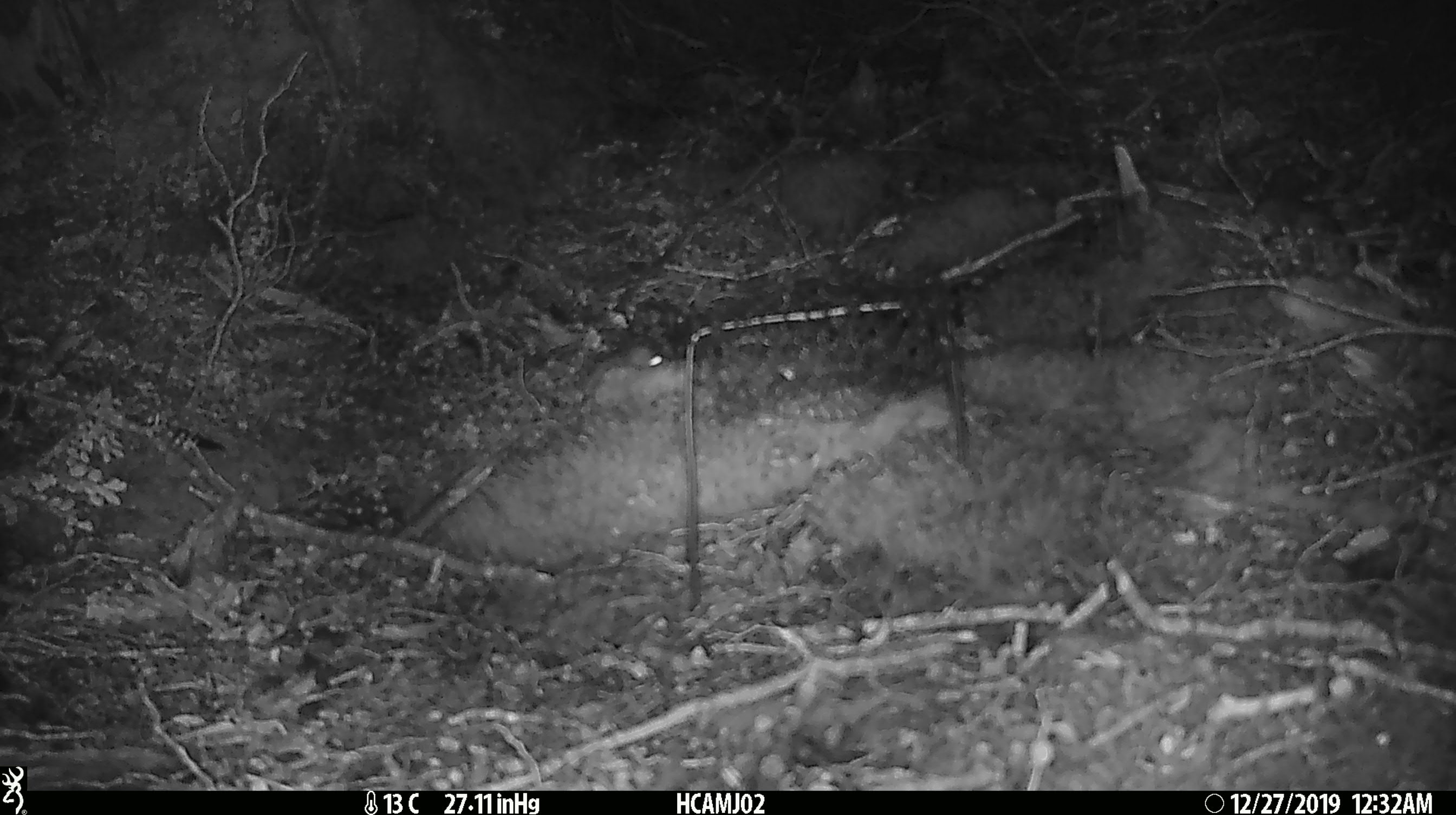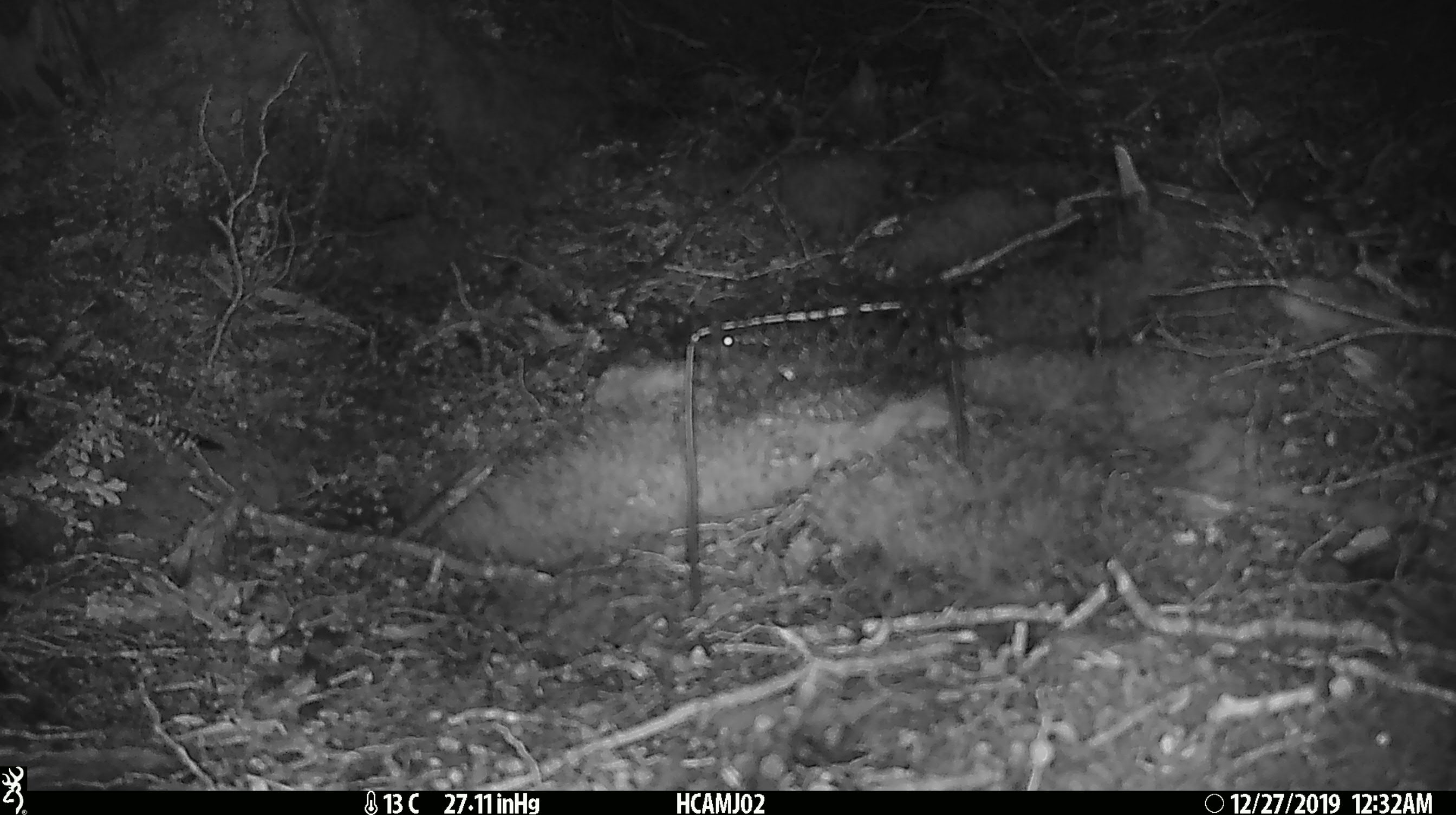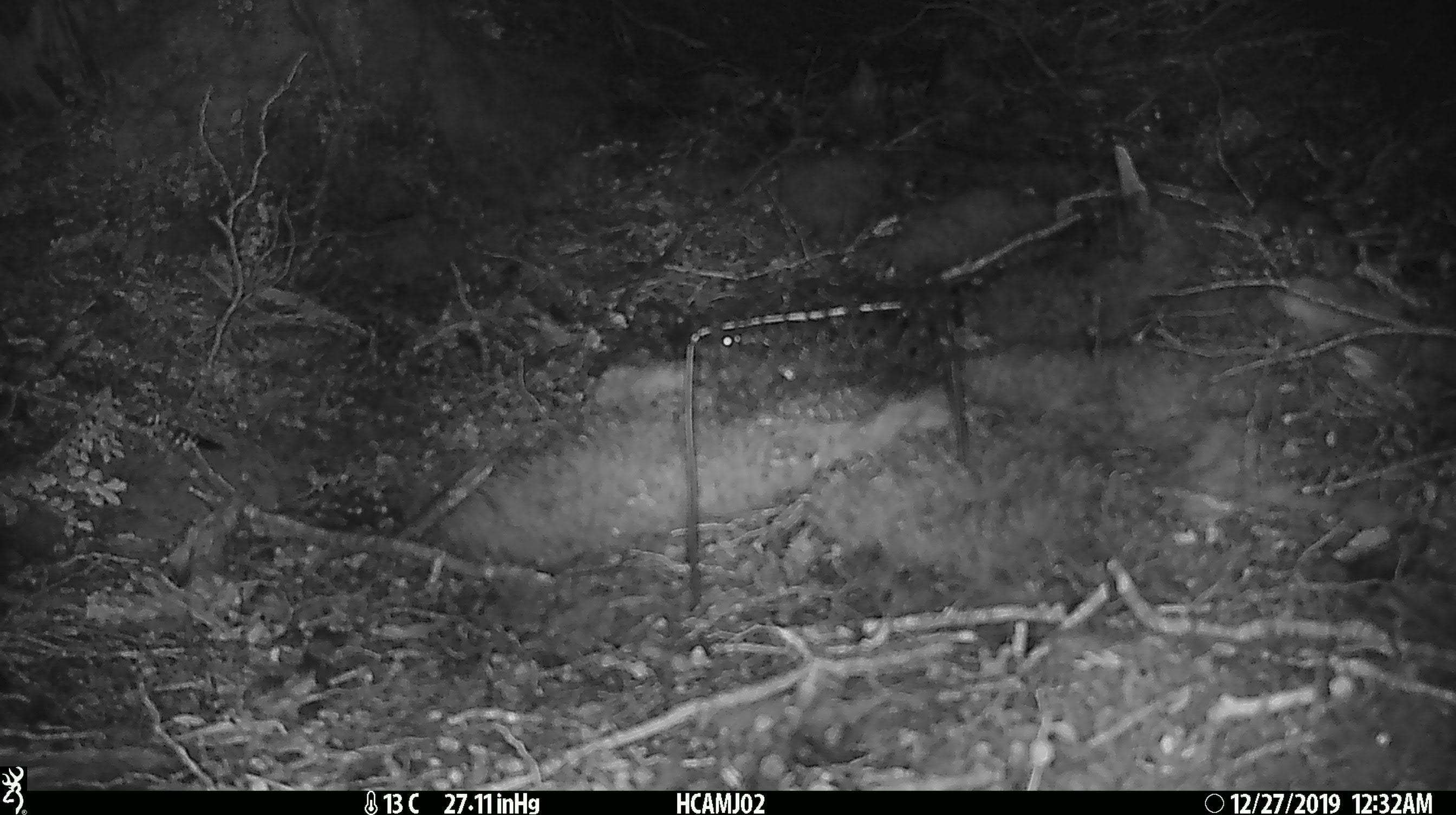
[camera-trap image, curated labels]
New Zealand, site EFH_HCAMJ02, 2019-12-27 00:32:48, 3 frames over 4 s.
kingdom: Animalia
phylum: Chordata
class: Mammalia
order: Rodentia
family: Muridae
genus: Mus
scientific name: Mus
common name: mouse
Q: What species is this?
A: Mouse (Mus).